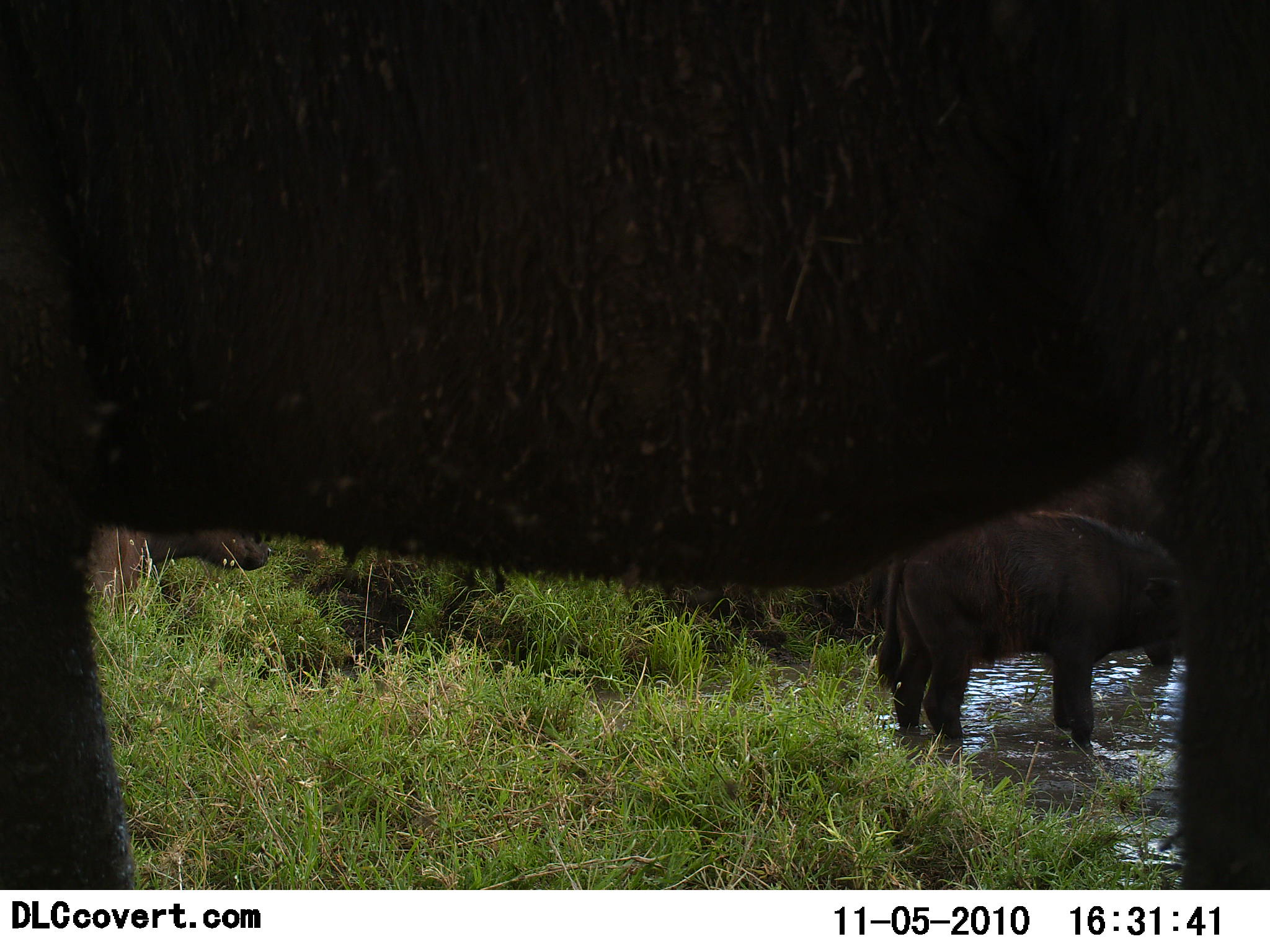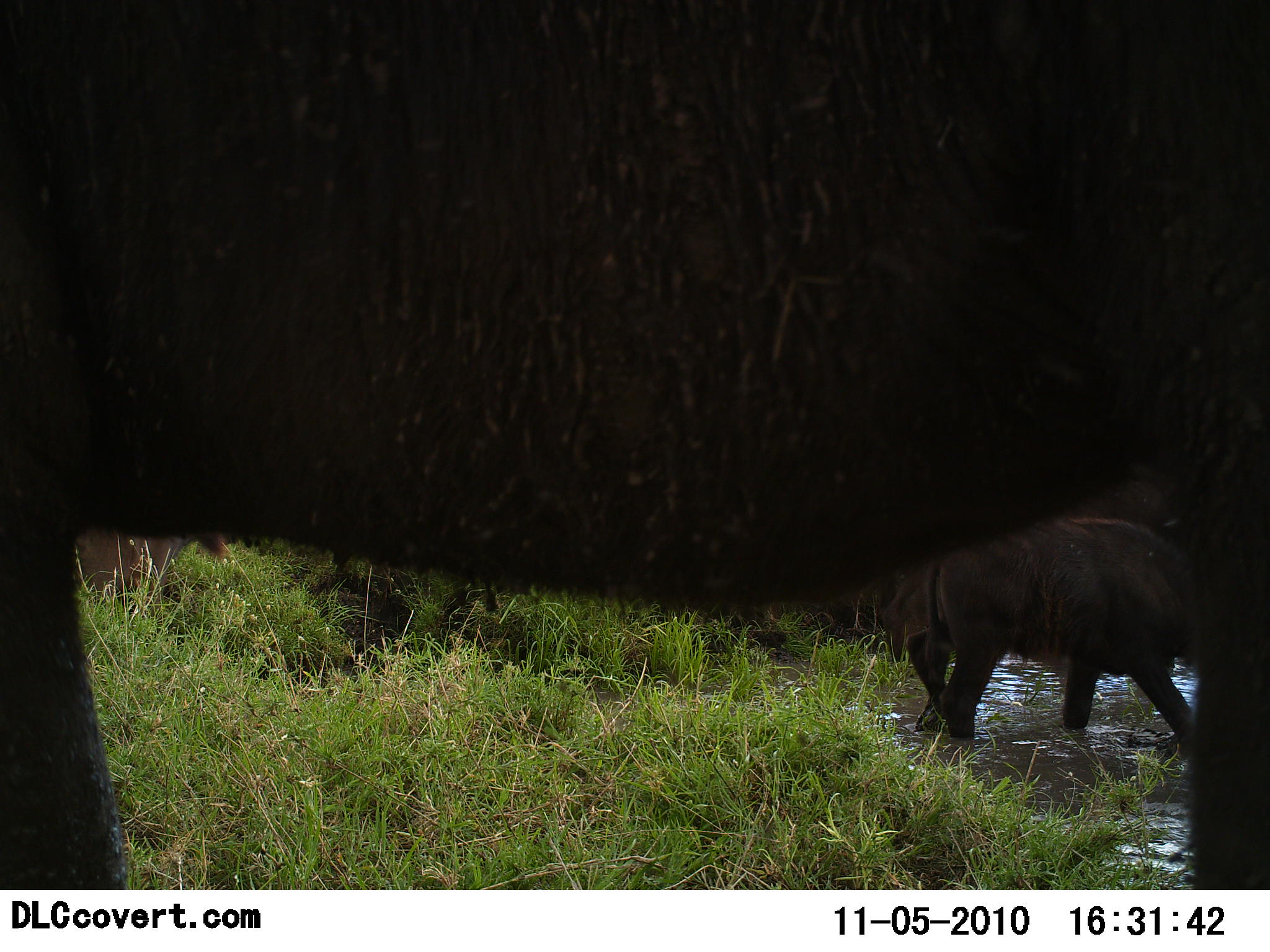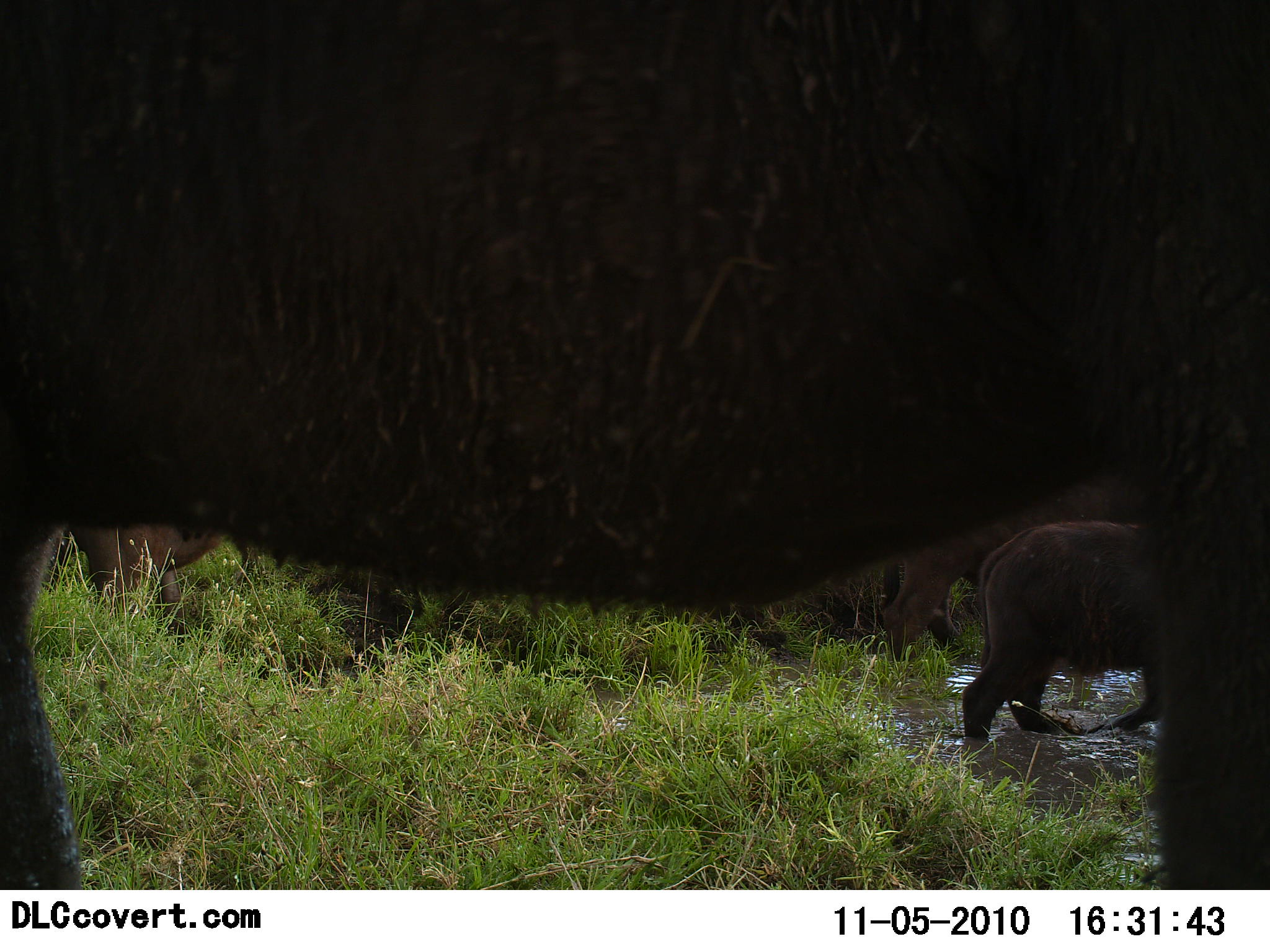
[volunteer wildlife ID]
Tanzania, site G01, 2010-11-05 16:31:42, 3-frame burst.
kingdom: Animalia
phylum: Chordata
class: Mammalia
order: Proboscidea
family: Elephantidae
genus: Loxodonta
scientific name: Loxodonta africana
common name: african bush elephant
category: elephant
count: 2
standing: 78%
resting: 0%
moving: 67%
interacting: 0%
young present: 44%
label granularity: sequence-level